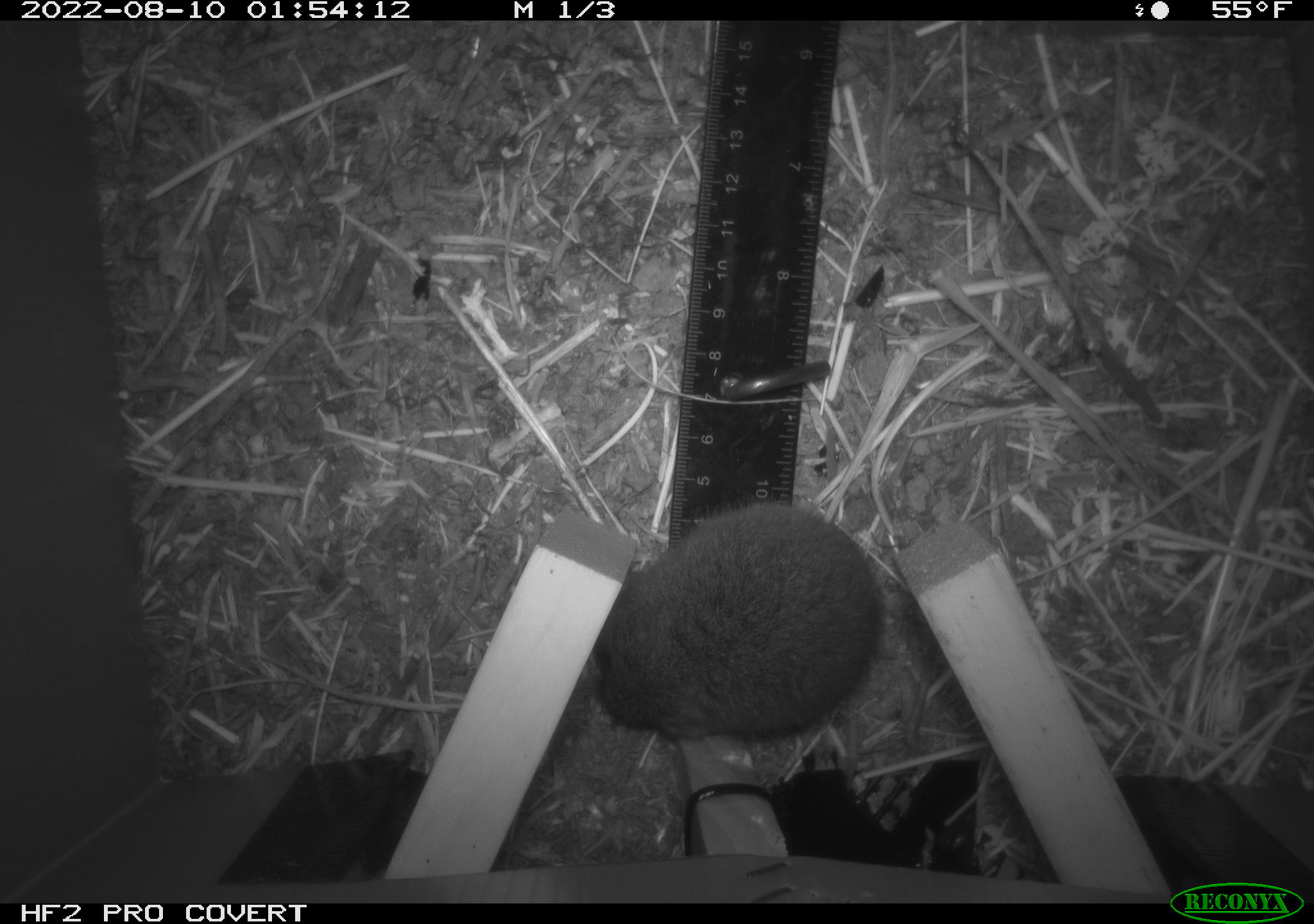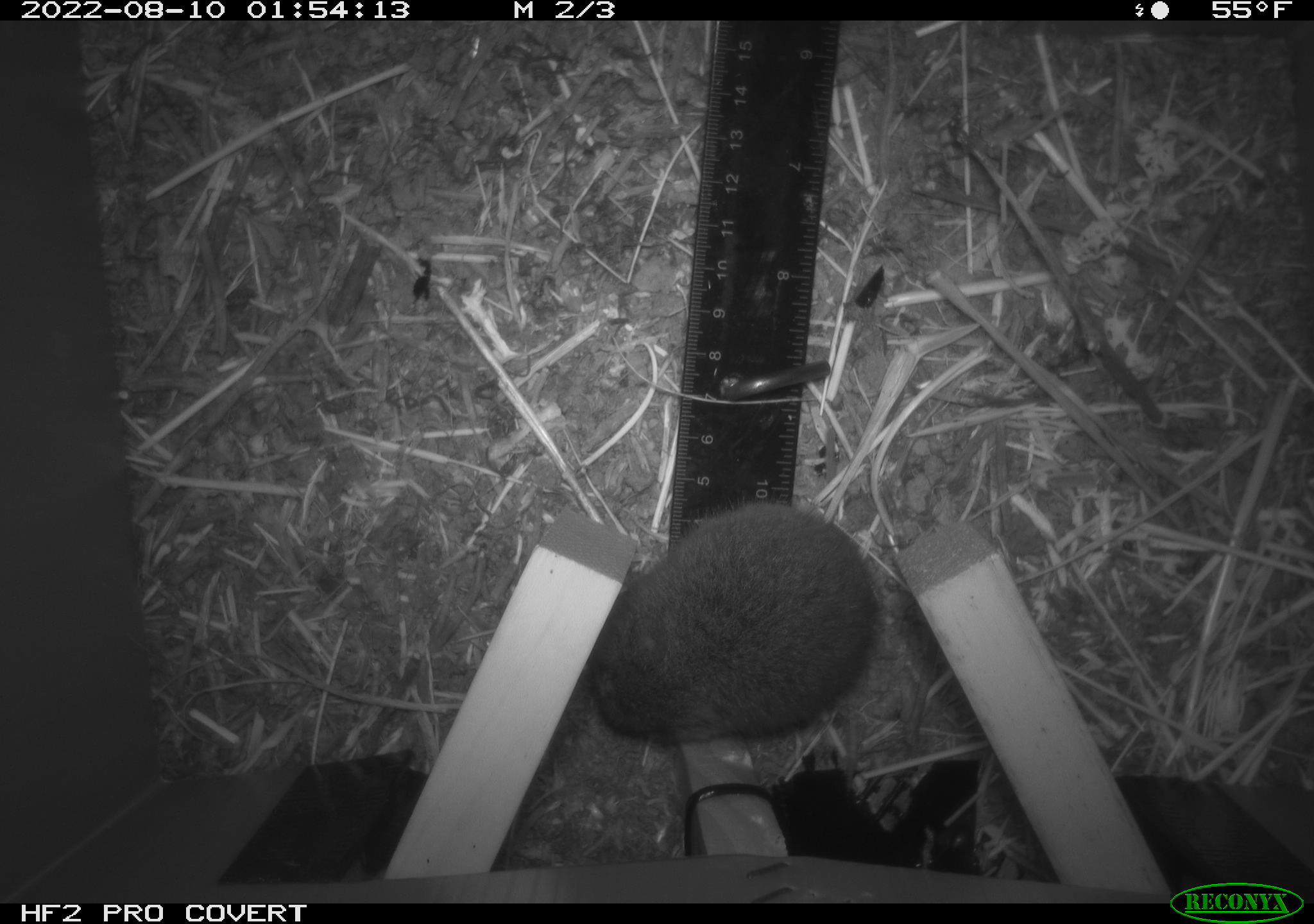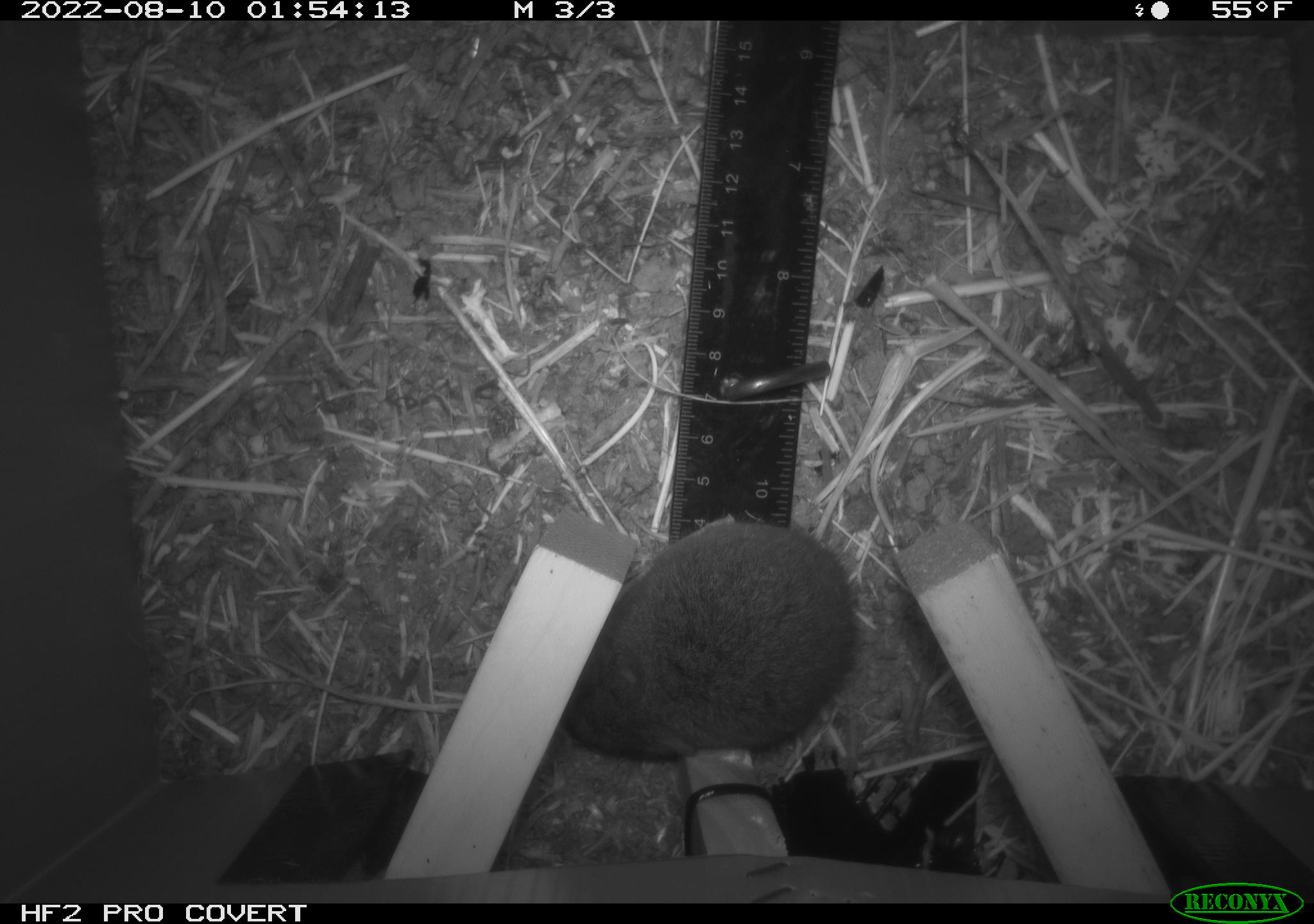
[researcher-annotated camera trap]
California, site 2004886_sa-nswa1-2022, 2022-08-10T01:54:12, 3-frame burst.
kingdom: Animalia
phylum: Chordata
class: Mammalia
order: Rodentia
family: Cricetidae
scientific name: Cricetidae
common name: hamsters, voles, lemmings, and allies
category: cricetidae family